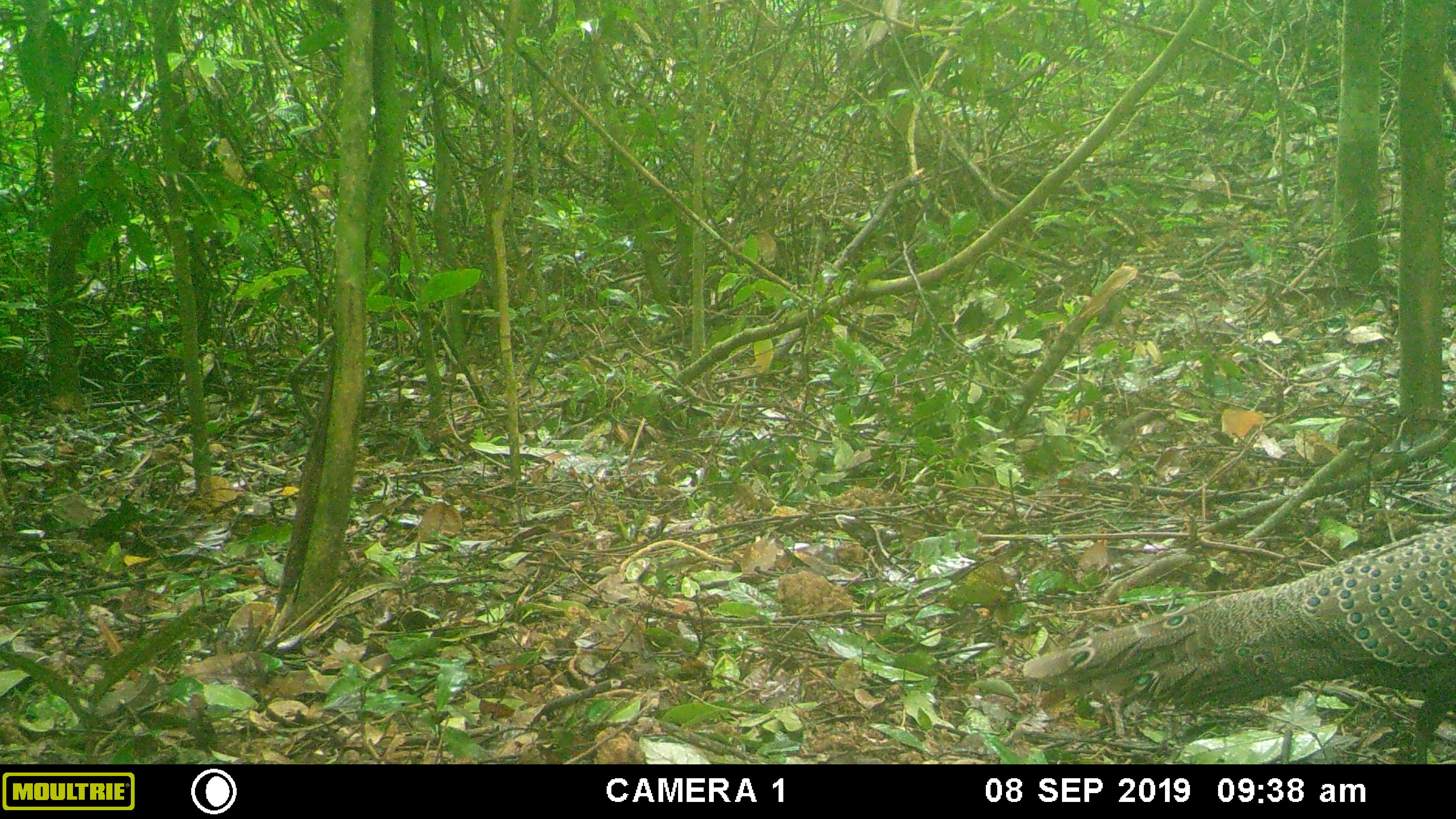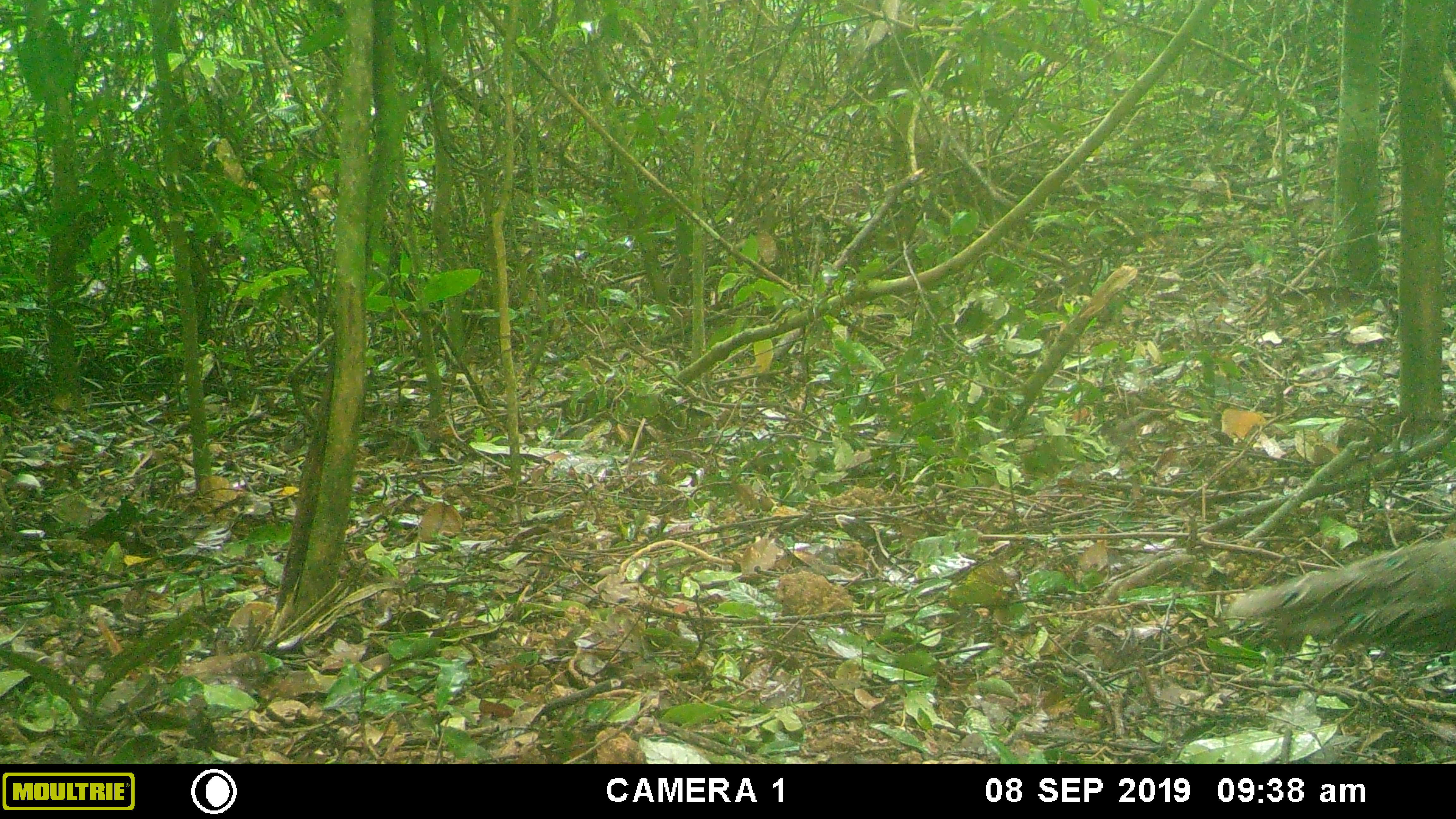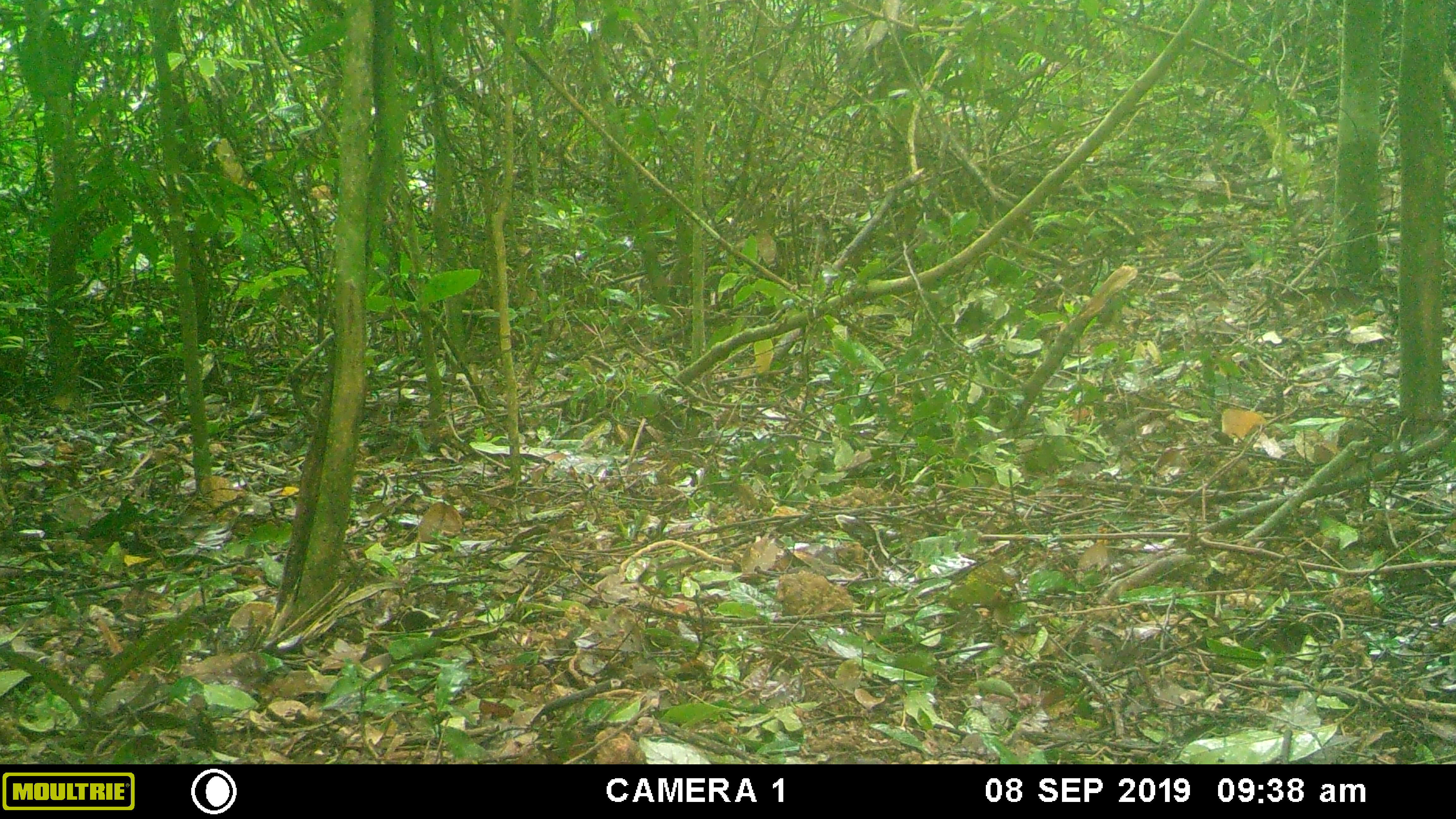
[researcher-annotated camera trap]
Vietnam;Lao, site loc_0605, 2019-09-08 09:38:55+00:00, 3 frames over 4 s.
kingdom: Animalia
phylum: Chordata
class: Aves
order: Galliformes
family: Phasianidae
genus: Polyplectron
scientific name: Polyplectron bicalcaratum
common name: gray peacock-pheasant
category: grey peacock pheasant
Grey peacock pheasant (gray peacock-pheasant) (Polyplectron bicalcaratum). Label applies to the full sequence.